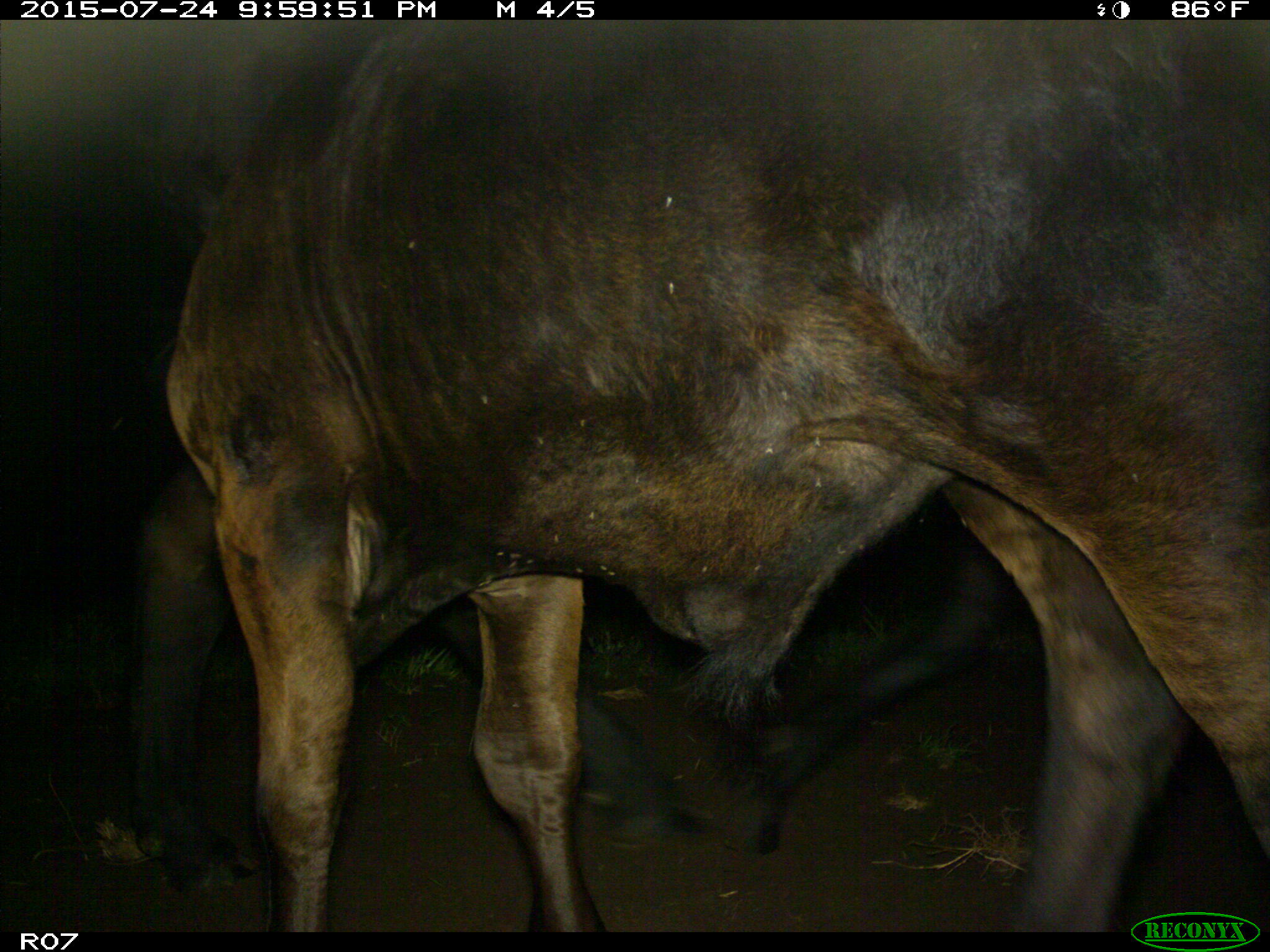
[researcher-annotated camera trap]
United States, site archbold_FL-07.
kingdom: Animalia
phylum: Chordata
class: Mammalia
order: Artiodactyla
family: Bovidae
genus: Bos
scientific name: Bos taurus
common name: domestic cow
Bos taurus (domestic cow).